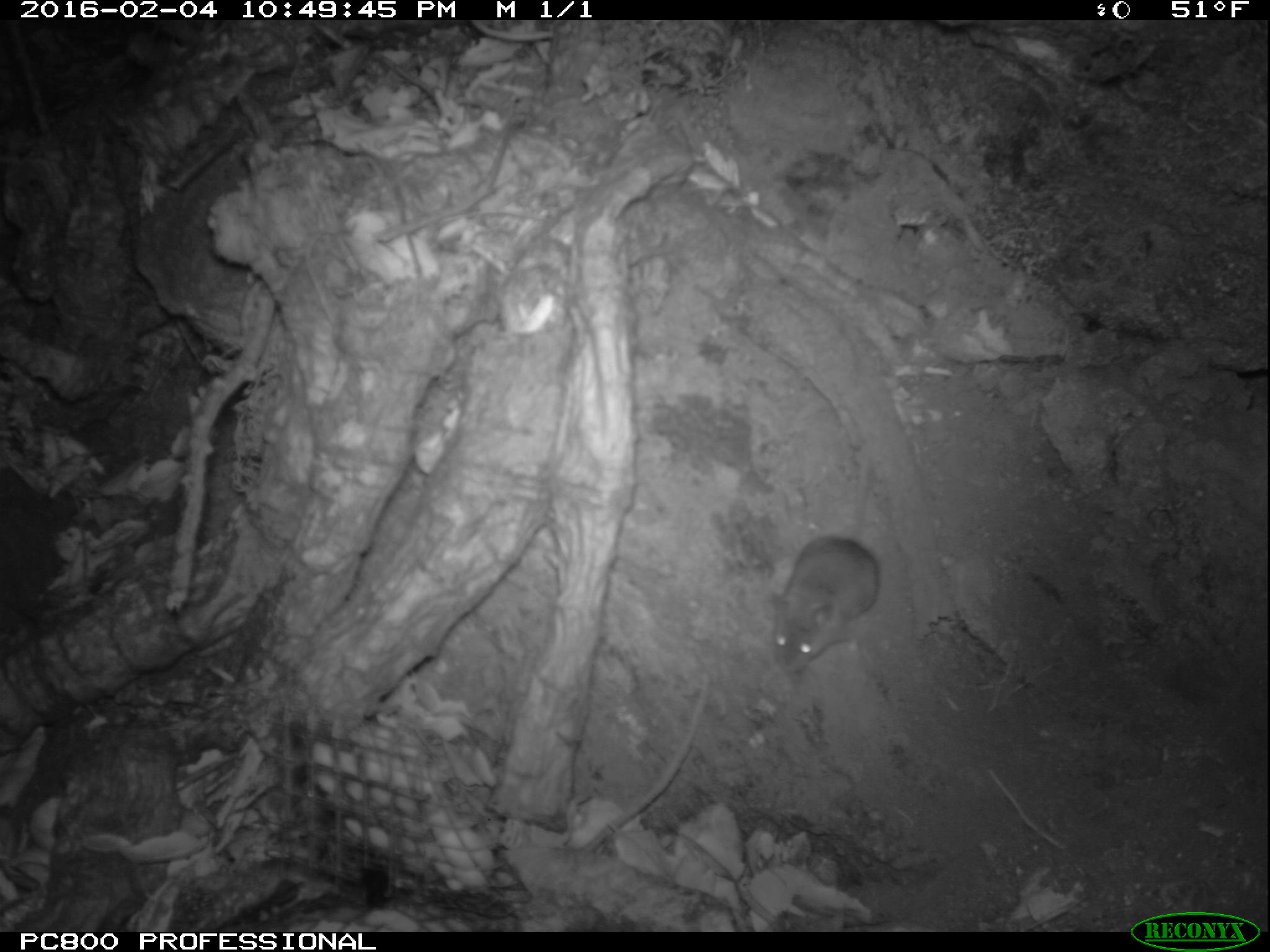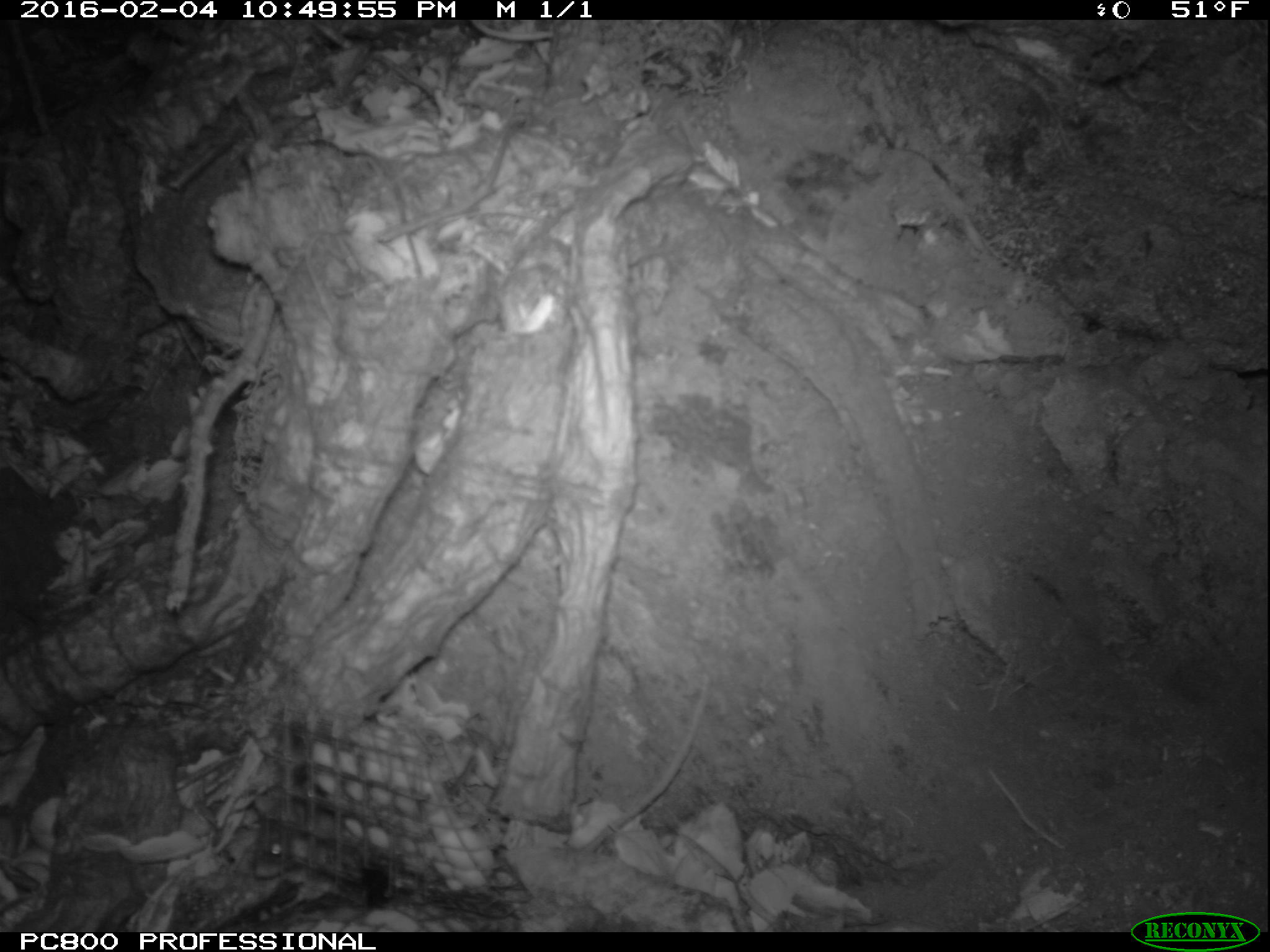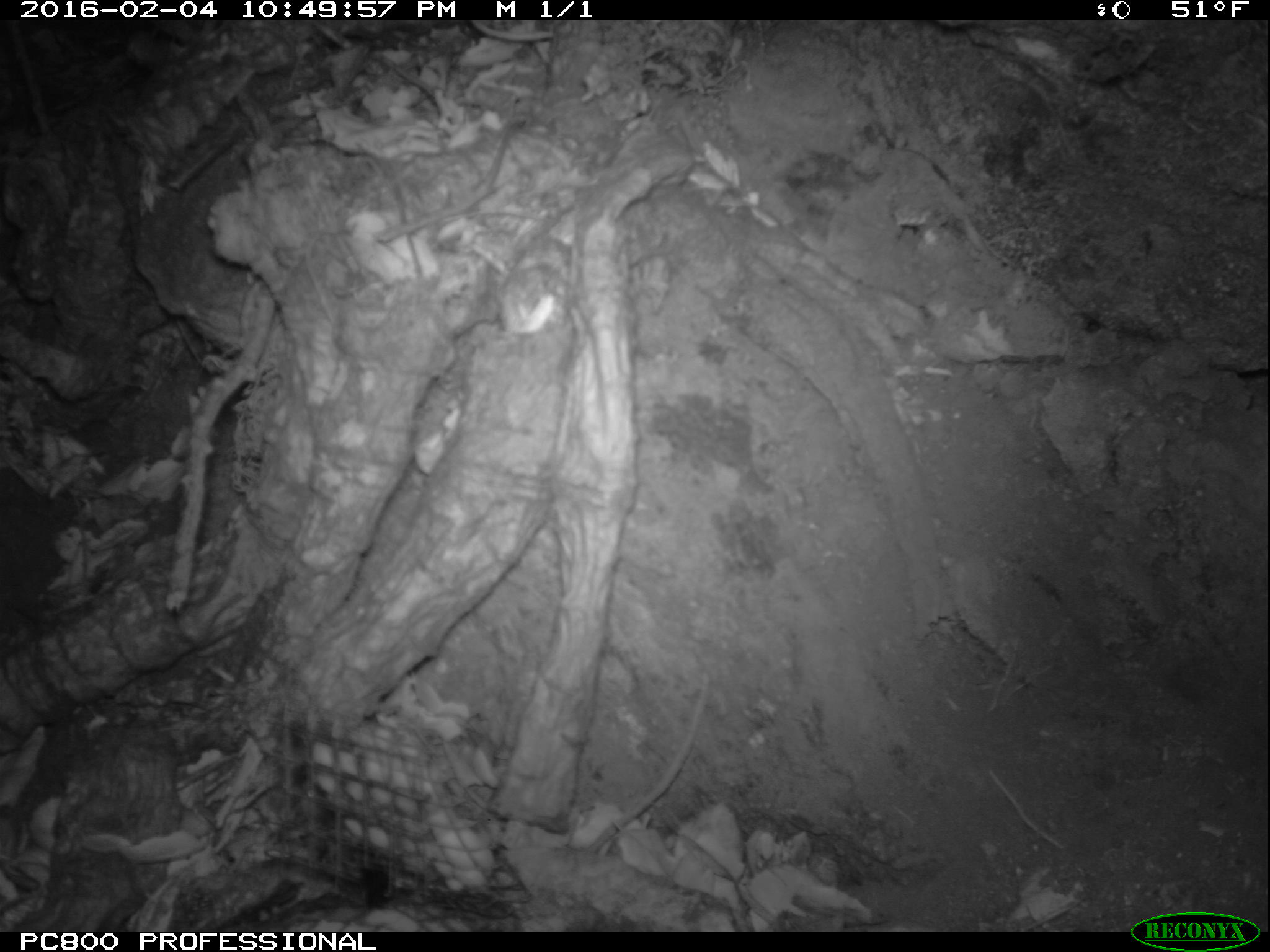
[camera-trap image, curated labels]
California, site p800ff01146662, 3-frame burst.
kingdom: Animalia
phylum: Chordata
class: Mammalia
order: Rodentia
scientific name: Rodentia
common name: rodent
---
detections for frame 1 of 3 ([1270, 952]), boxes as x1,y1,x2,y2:
rodent: 771,460,879,674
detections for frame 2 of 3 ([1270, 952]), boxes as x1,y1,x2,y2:
rodent: 251,789,346,878